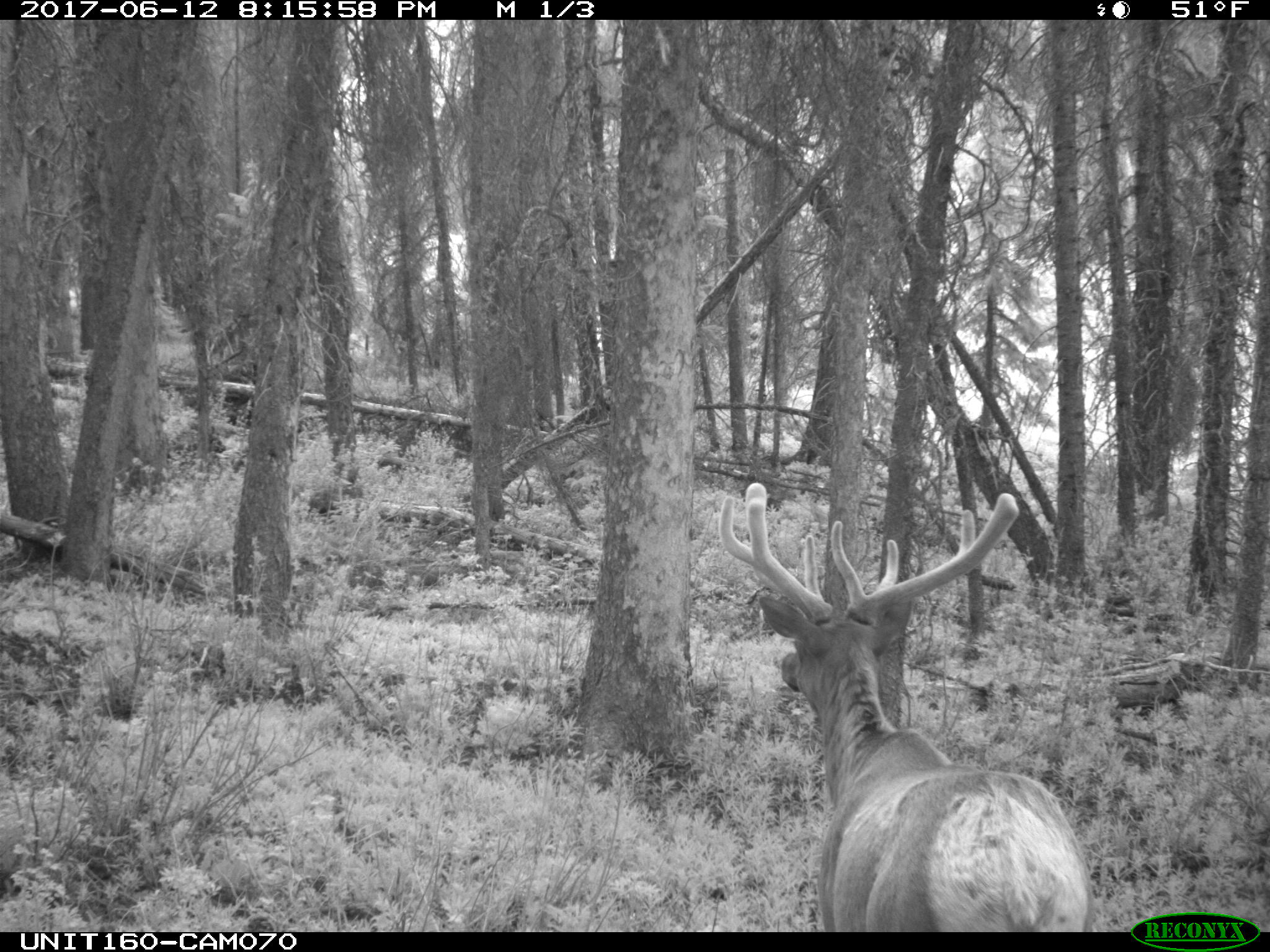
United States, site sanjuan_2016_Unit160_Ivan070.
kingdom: Animalia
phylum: Chordata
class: Mammalia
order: Artiodactyla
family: Cervidae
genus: Cervus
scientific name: Cervus elaphus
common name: red deer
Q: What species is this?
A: Cervus elaphus (red deer).